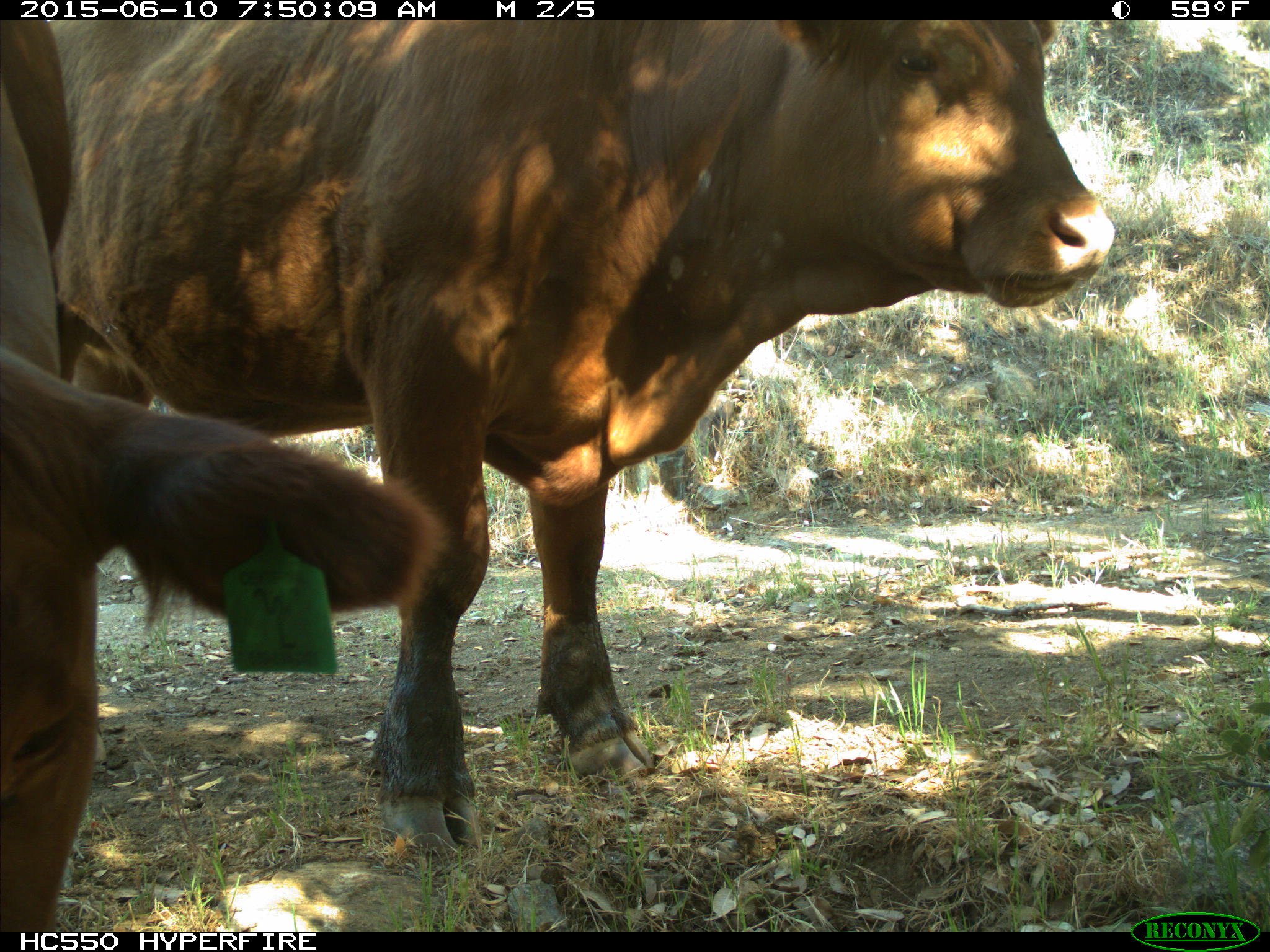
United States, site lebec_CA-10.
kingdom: Animalia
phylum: Chordata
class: Mammalia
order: Artiodactyla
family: Bovidae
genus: Bos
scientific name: Bos taurus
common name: domestic cow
Bos taurus (domestic cow).